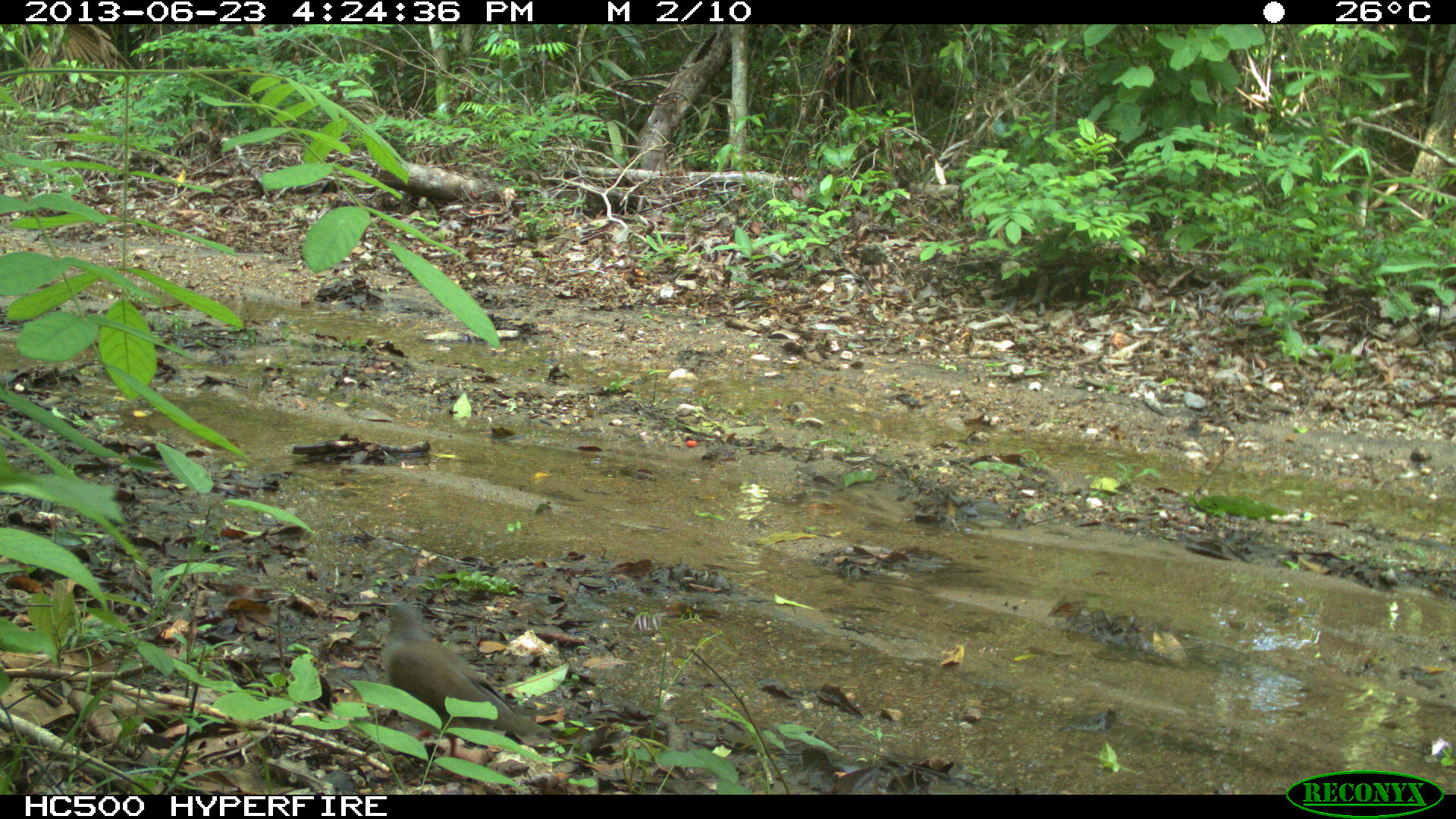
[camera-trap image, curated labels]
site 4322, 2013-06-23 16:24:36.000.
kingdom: Animalia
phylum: Chordata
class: Aves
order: Columbiformes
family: Columbidae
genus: Leptotila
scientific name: Leptotila plumbeiceps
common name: gray-headed dove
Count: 1.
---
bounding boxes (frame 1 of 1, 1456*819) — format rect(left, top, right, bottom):
leptotila plumbeiceps: rect(379, 600, 549, 780)